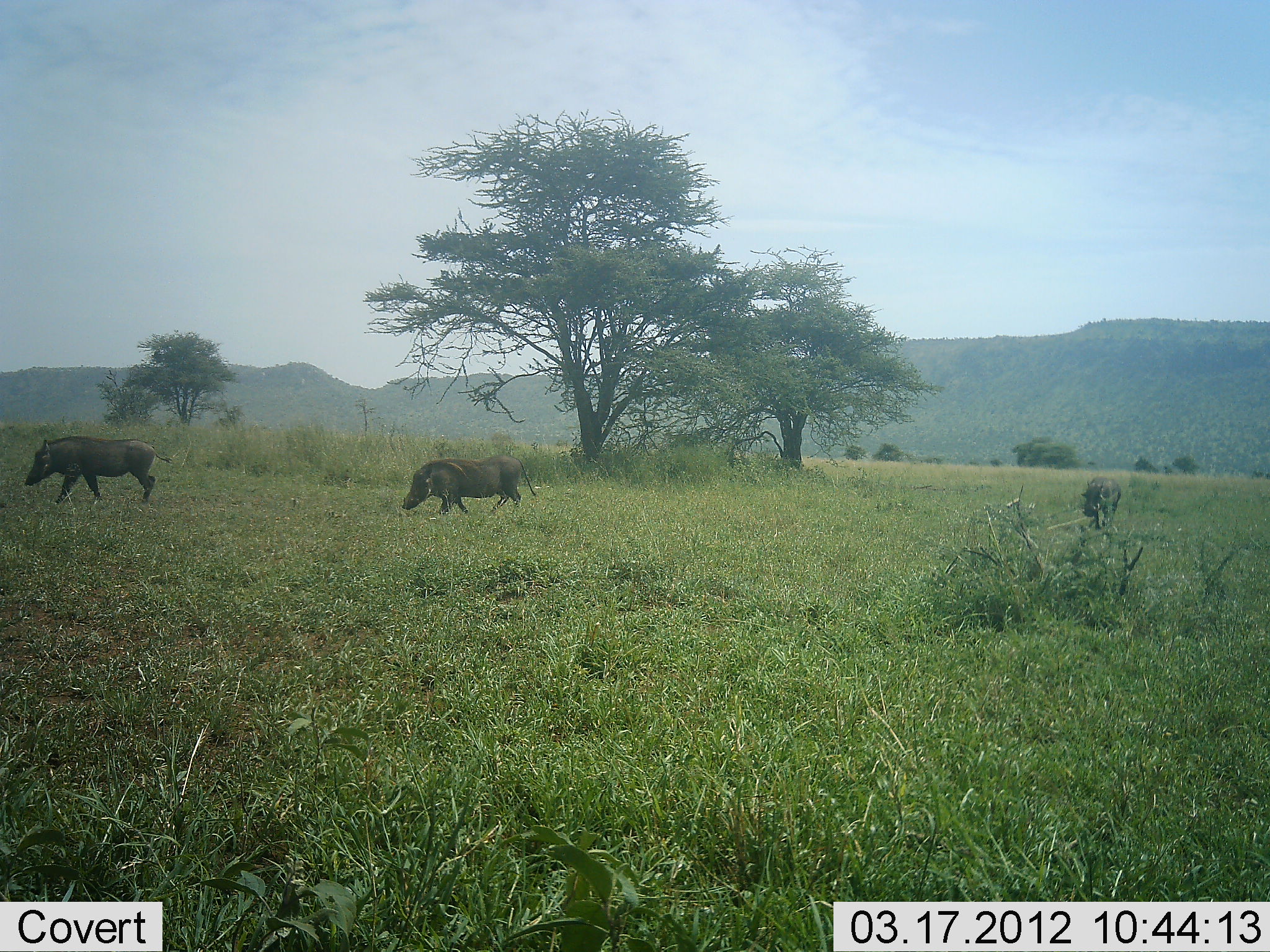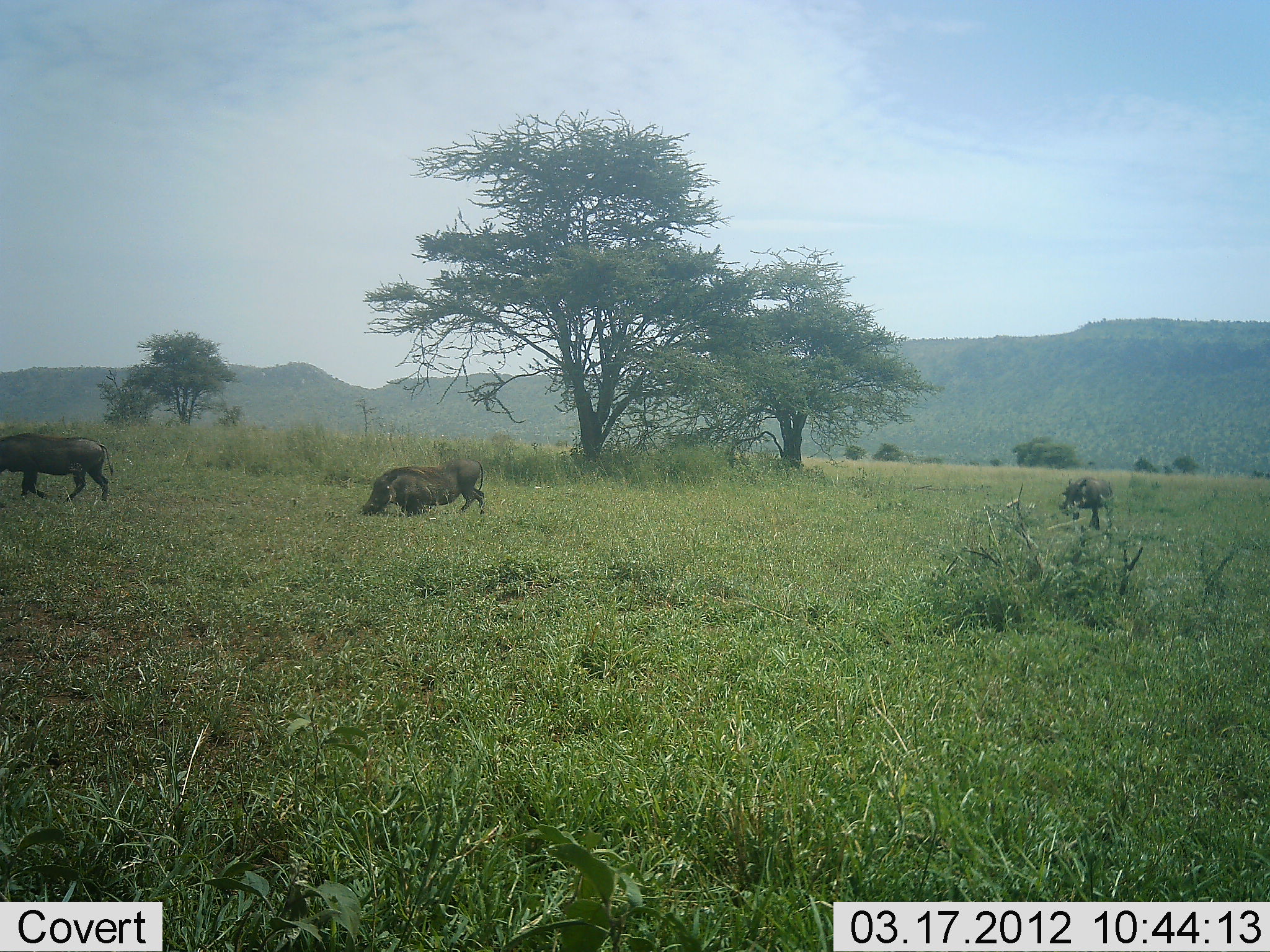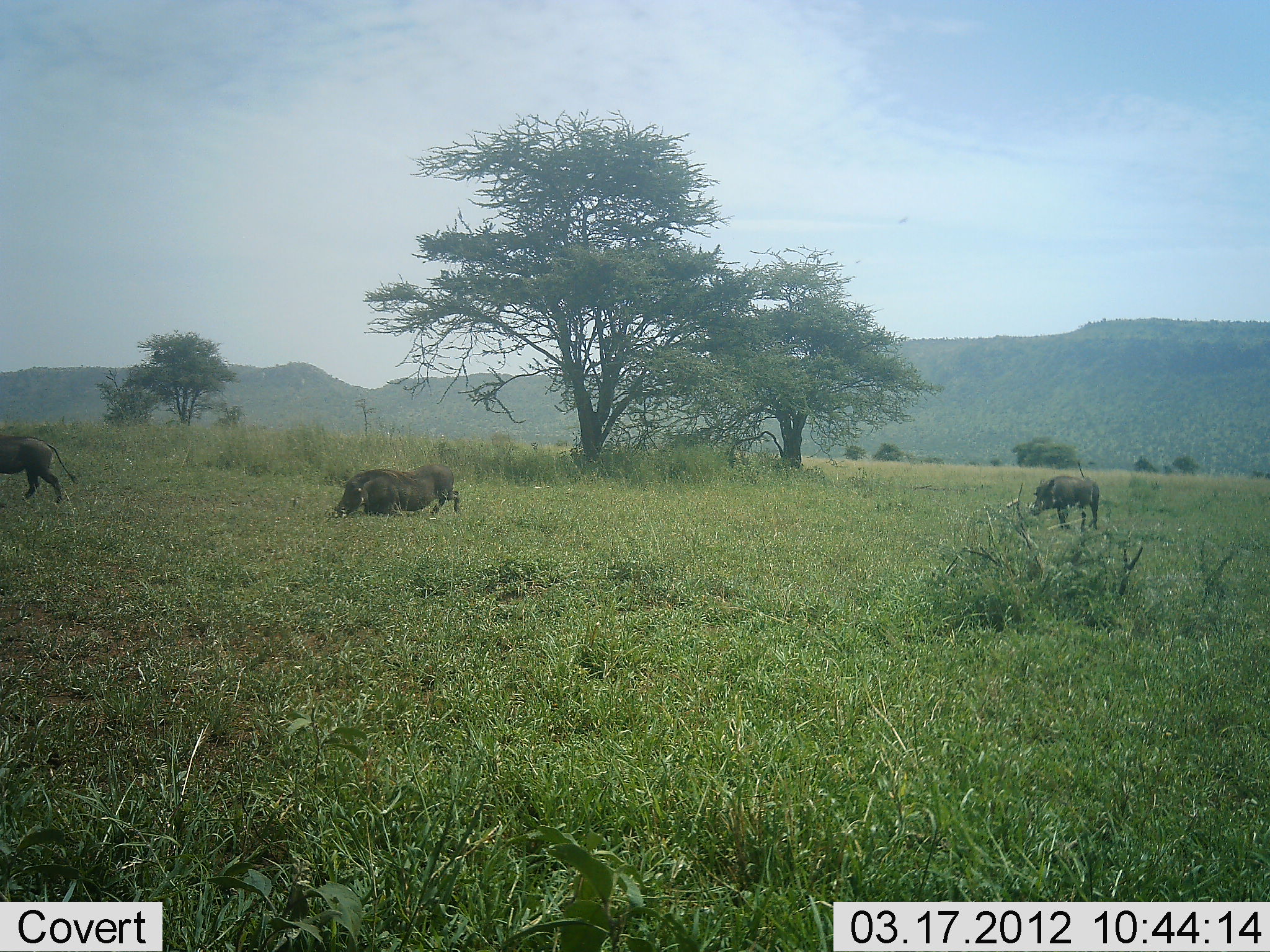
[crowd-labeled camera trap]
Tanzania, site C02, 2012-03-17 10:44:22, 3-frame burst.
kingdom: Animalia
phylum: Chordata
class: Mammalia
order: Artiodactyla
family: Suidae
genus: Phacochoerus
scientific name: Phacochoerus africanus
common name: warthog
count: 3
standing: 0%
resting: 0%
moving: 100%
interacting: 0%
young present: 7%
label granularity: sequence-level